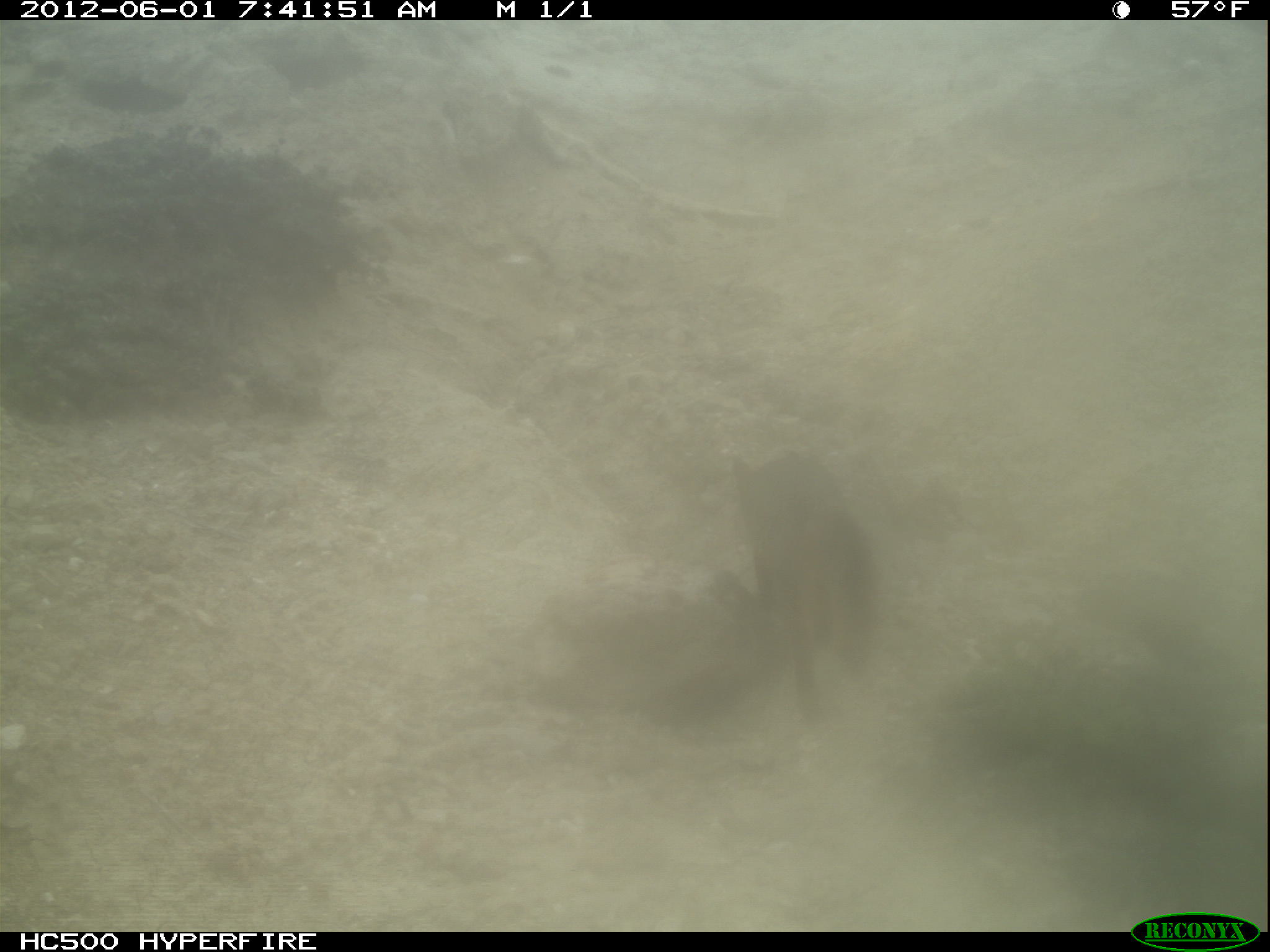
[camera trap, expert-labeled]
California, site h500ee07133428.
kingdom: Animalia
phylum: Chordata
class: Mammalia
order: Carnivora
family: Canidae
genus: Urocyon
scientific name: Urocyon littoralis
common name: island fox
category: fox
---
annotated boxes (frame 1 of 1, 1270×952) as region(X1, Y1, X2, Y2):
fox: region(728, 444, 874, 726)